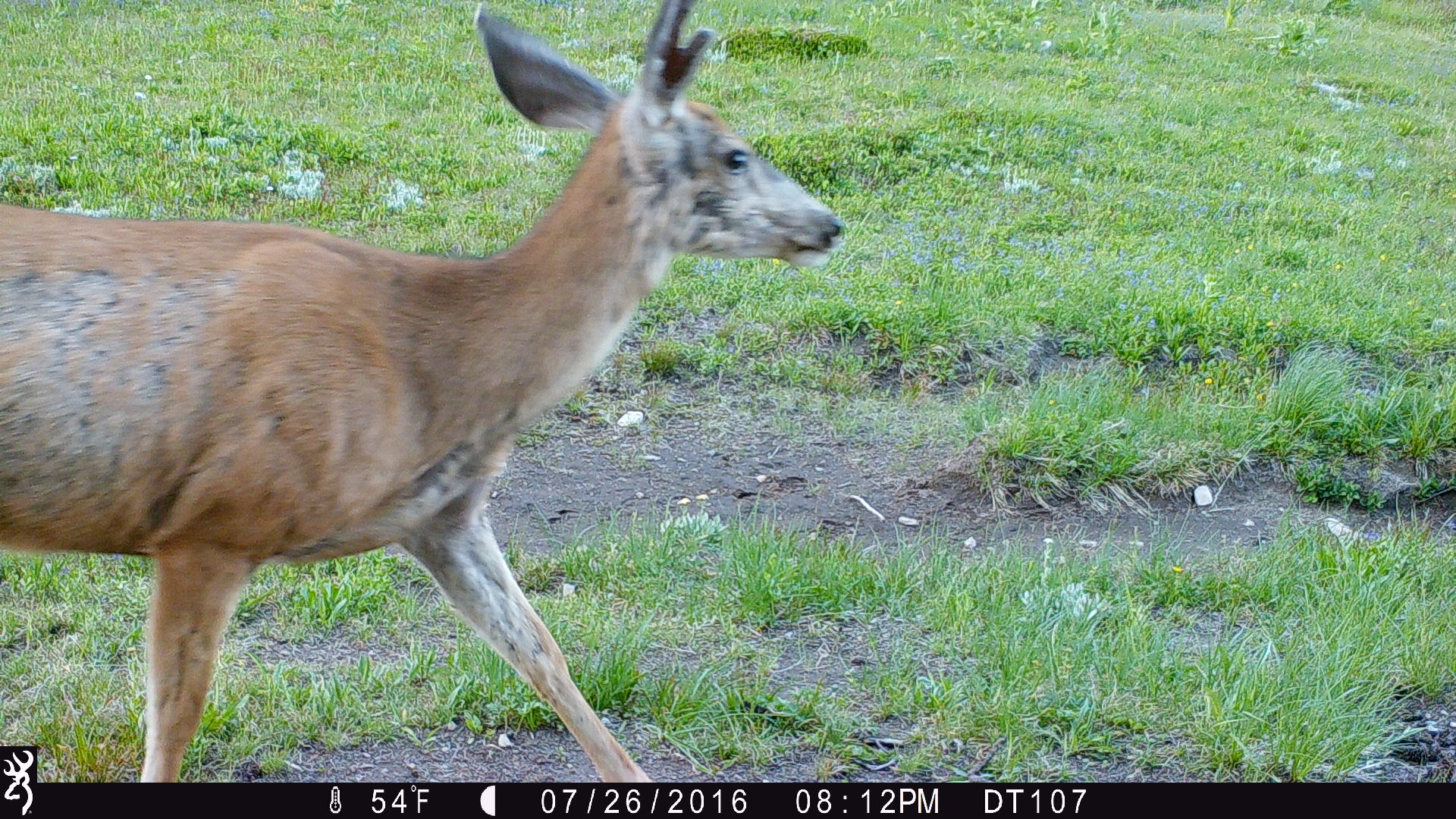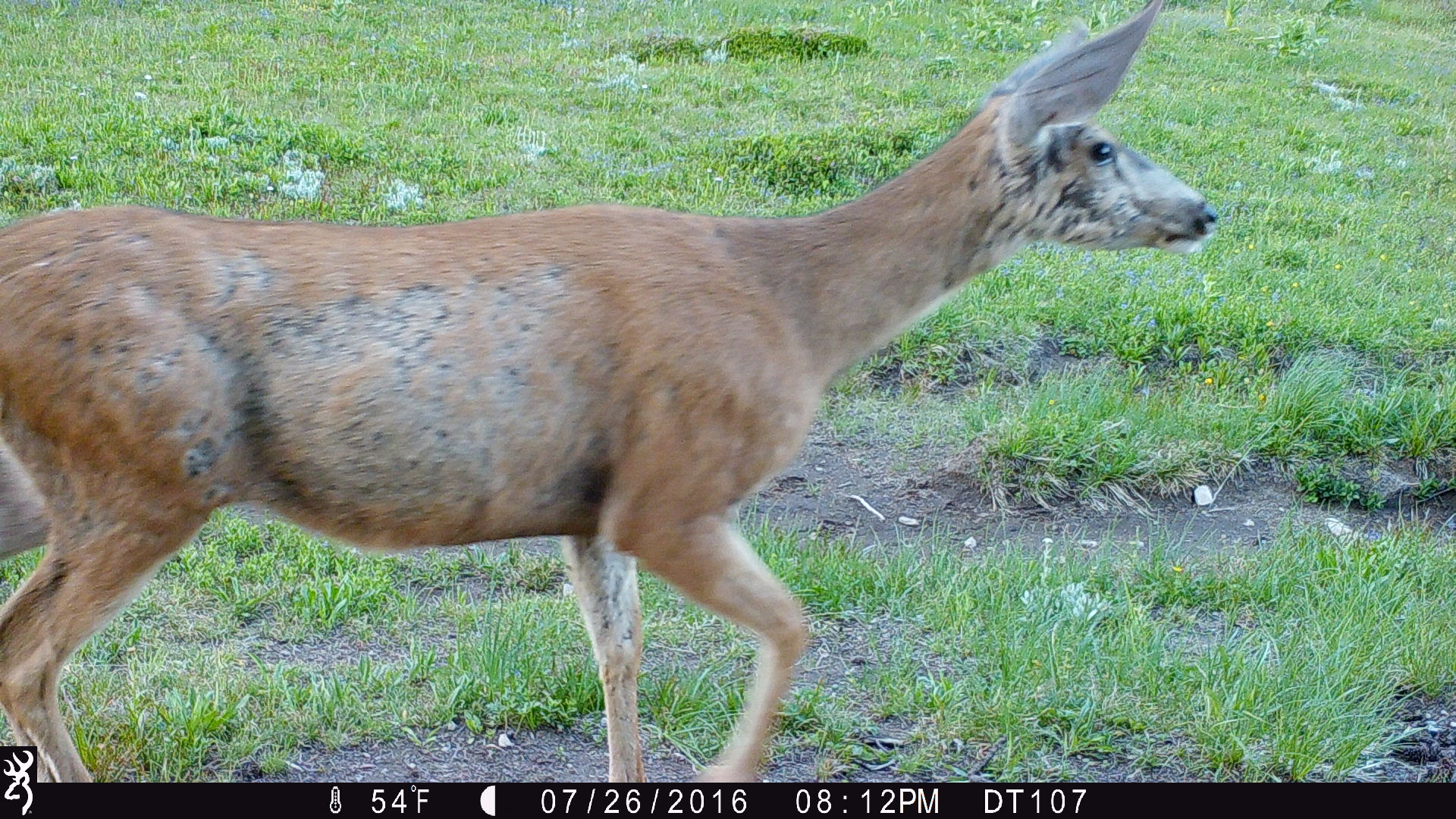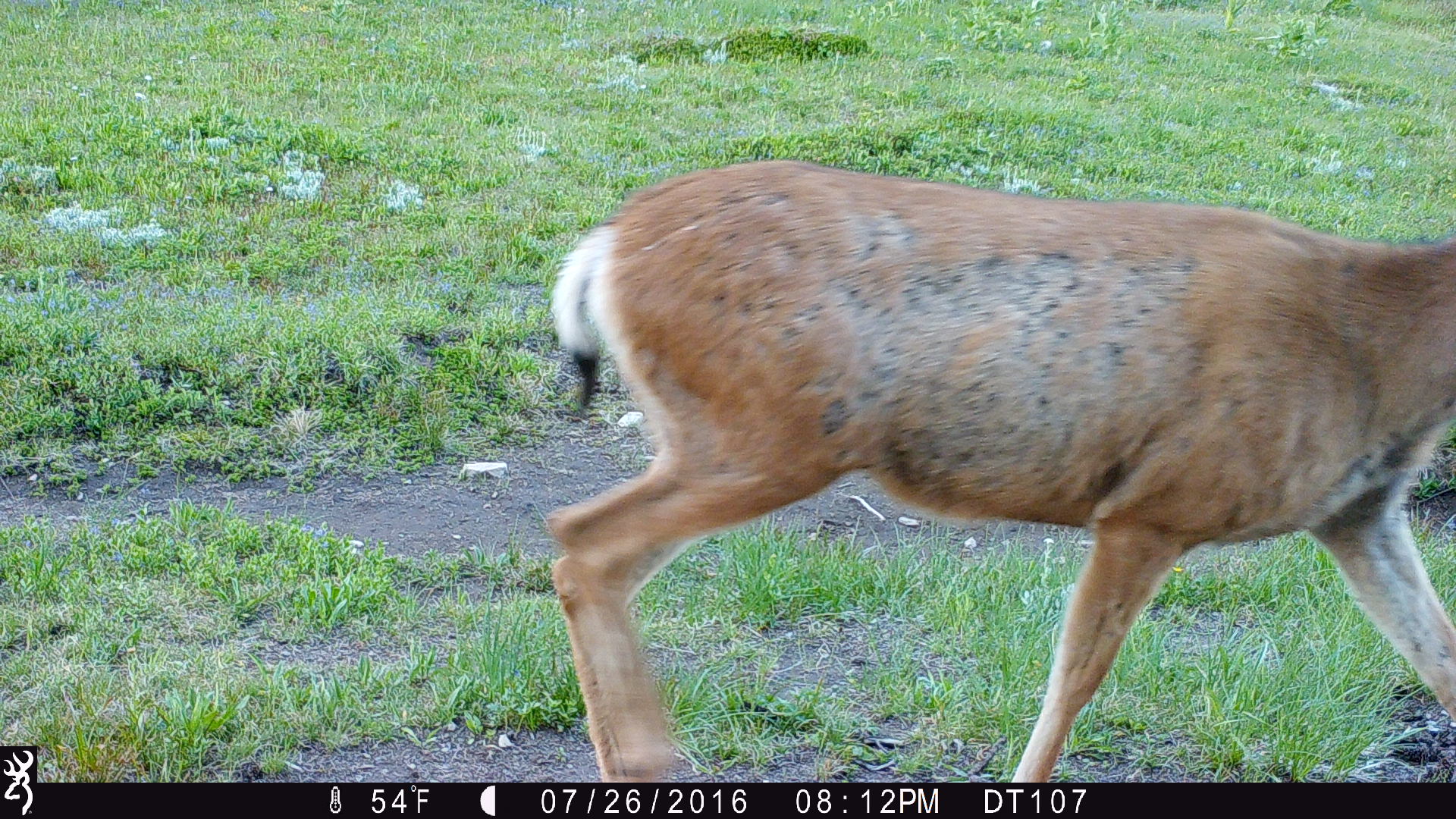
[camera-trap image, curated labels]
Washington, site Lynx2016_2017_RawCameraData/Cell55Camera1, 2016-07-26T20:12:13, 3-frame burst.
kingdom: Animalia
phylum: Chordata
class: Mammalia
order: Artiodactyla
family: Cervidae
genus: Odocoileus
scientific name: Odocoileus hemionus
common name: mule deer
Odocoileus hemionus (mule deer). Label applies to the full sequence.